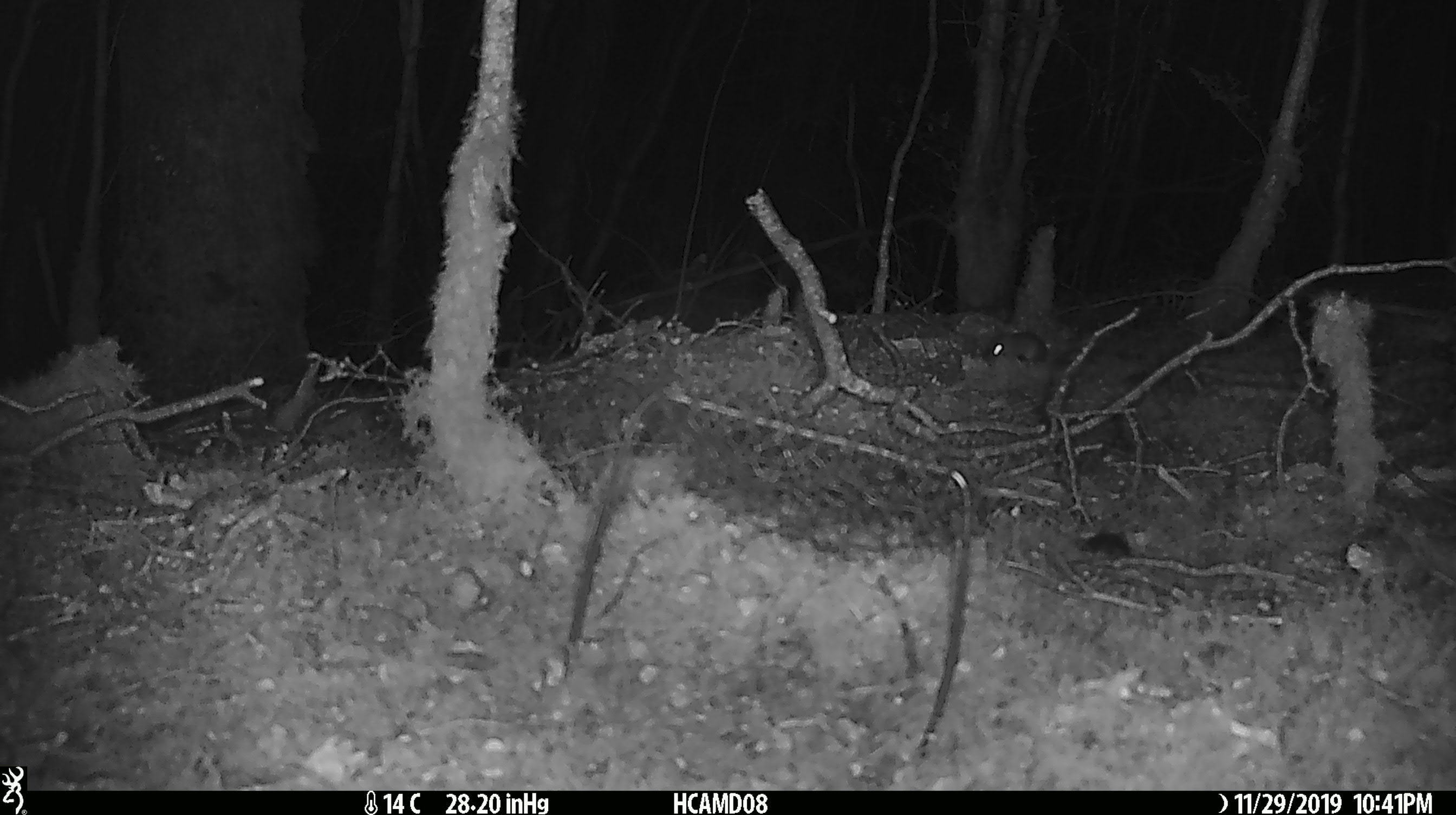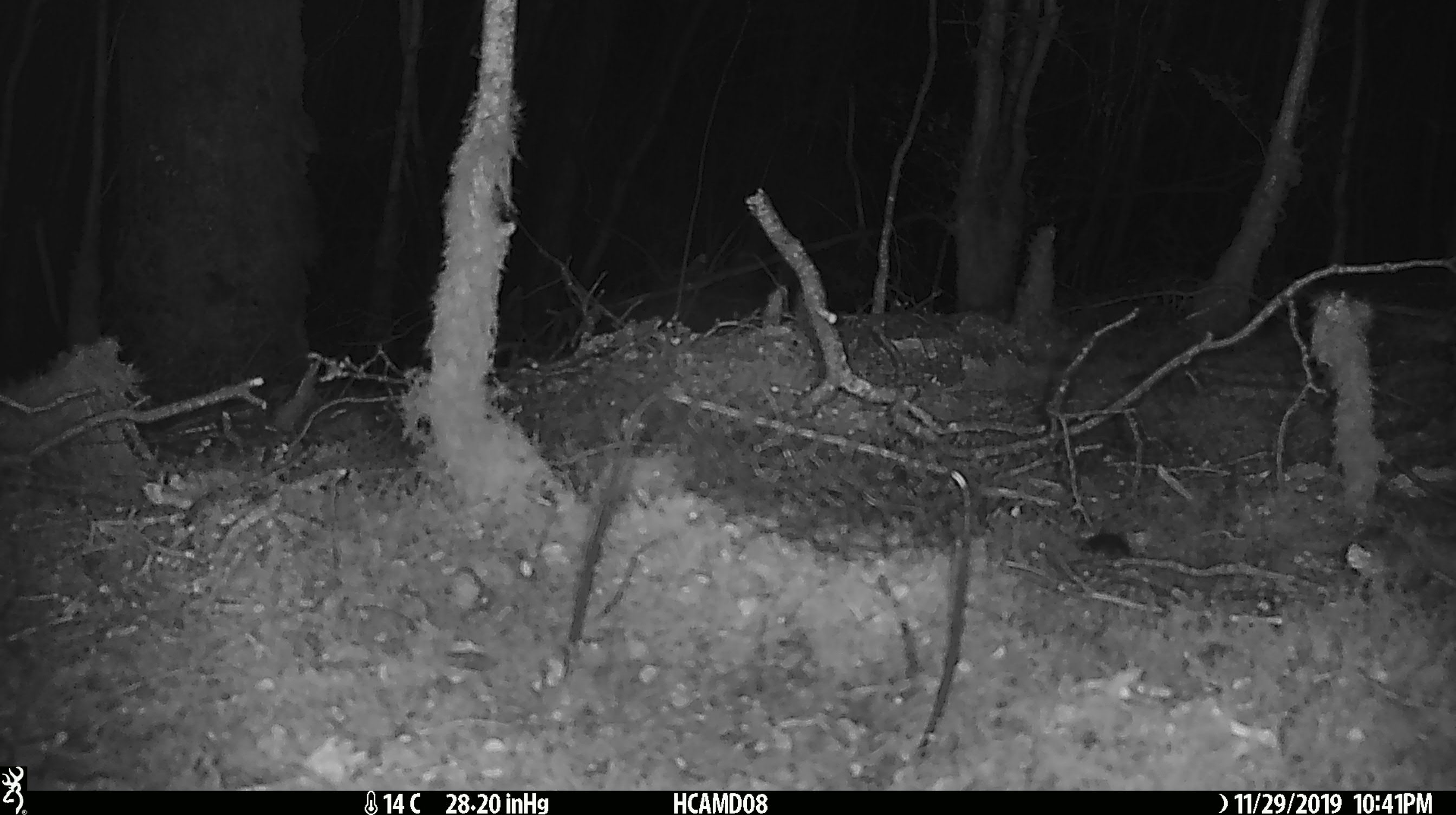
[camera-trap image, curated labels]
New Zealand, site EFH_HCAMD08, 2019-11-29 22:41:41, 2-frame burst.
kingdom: Animalia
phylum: Chordata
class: Mammalia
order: Rodentia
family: Muridae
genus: Mus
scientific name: Mus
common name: mouse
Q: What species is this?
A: Mouse (Mus).